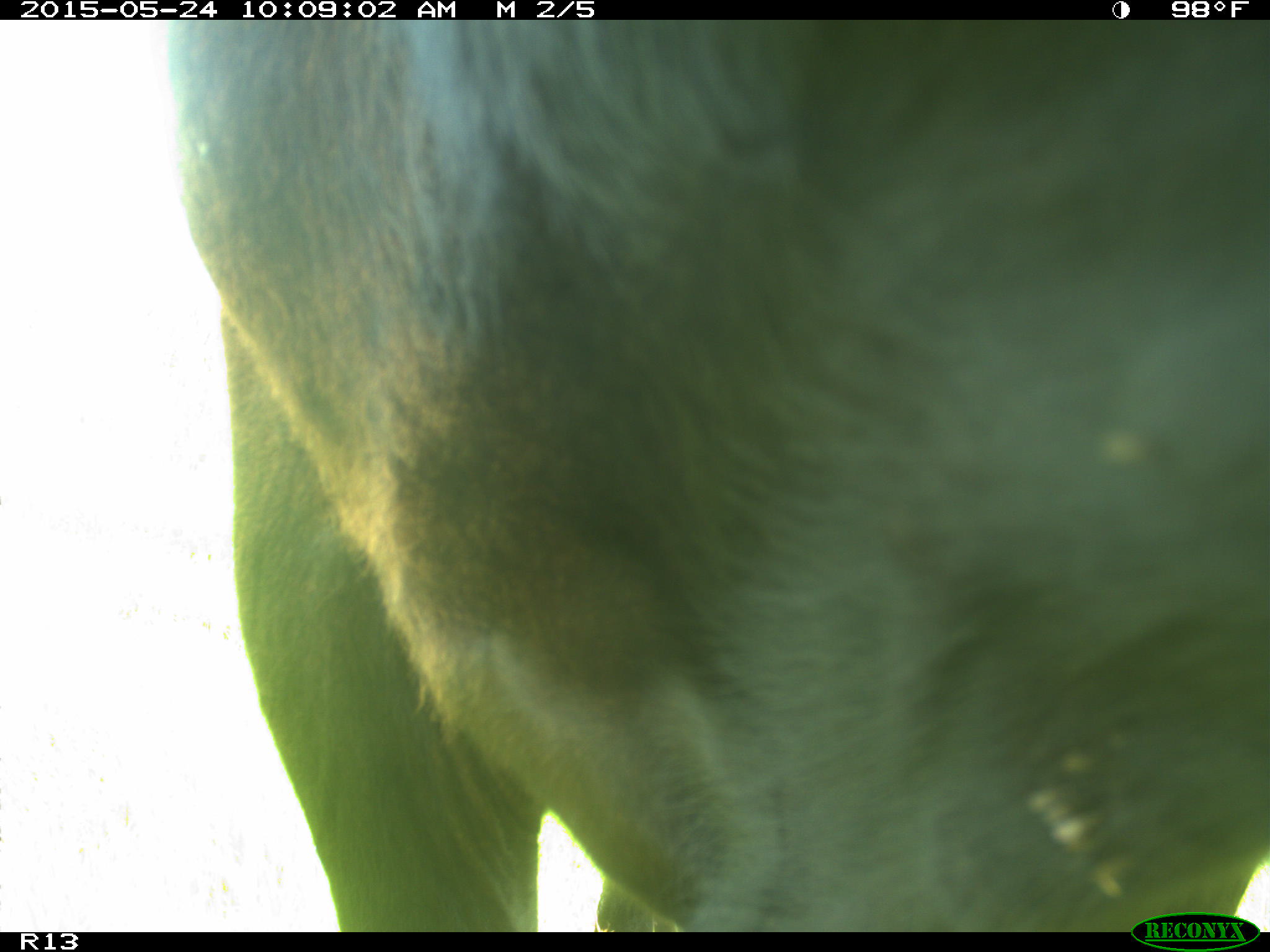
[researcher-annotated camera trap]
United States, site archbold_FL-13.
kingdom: Animalia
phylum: Chordata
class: Mammalia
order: Artiodactyla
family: Bovidae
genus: Bos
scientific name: Bos taurus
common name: domestic cow